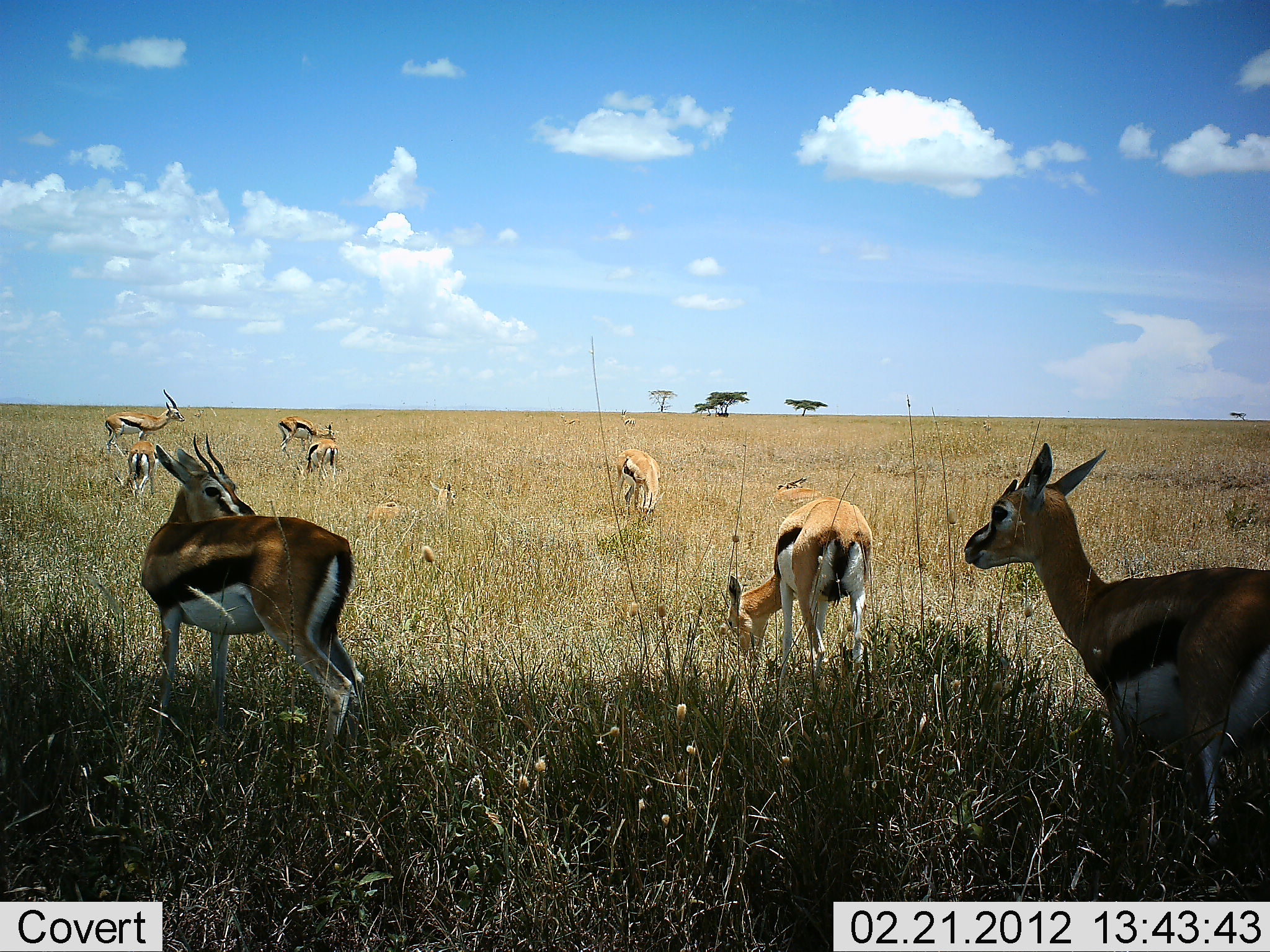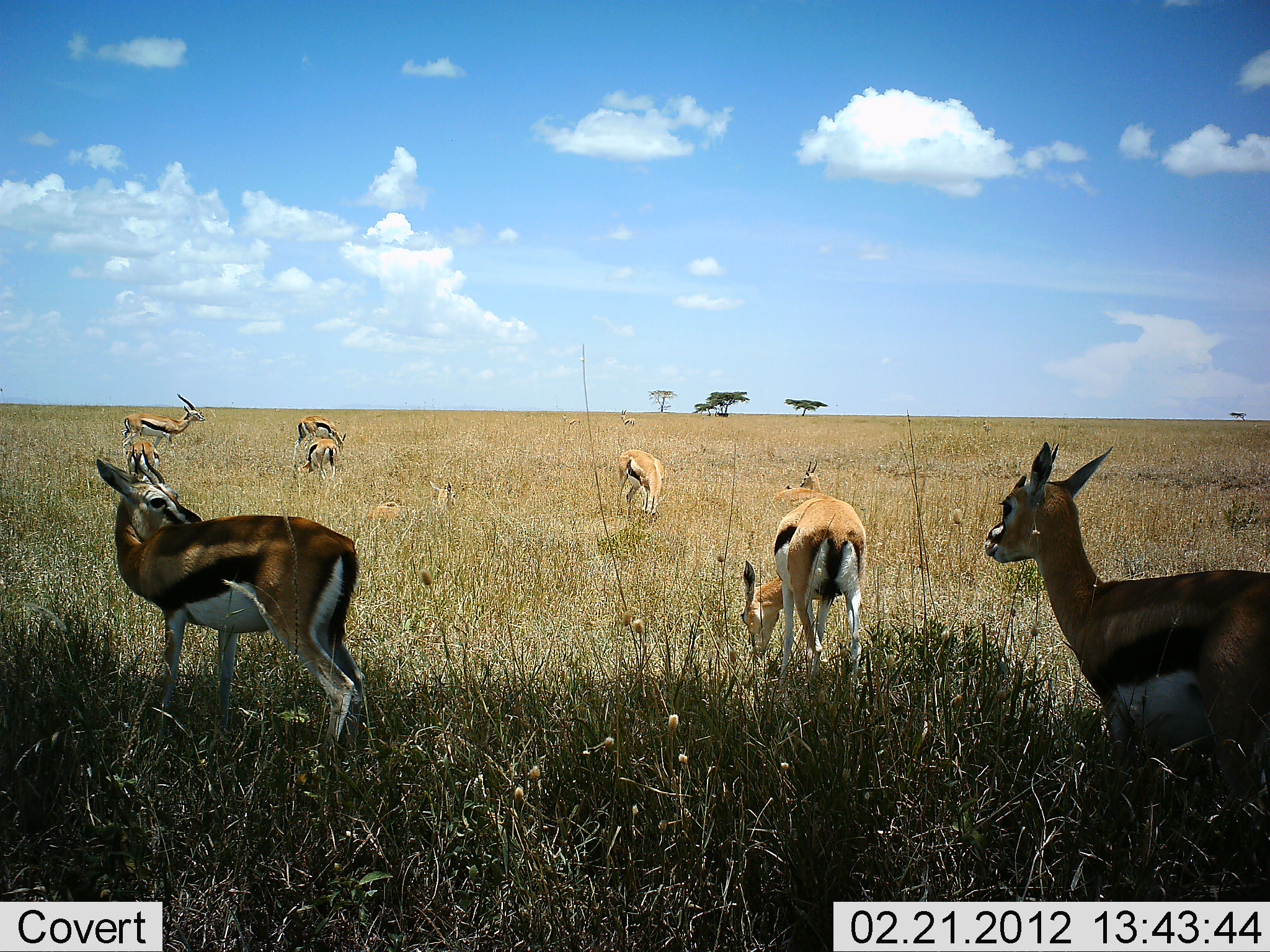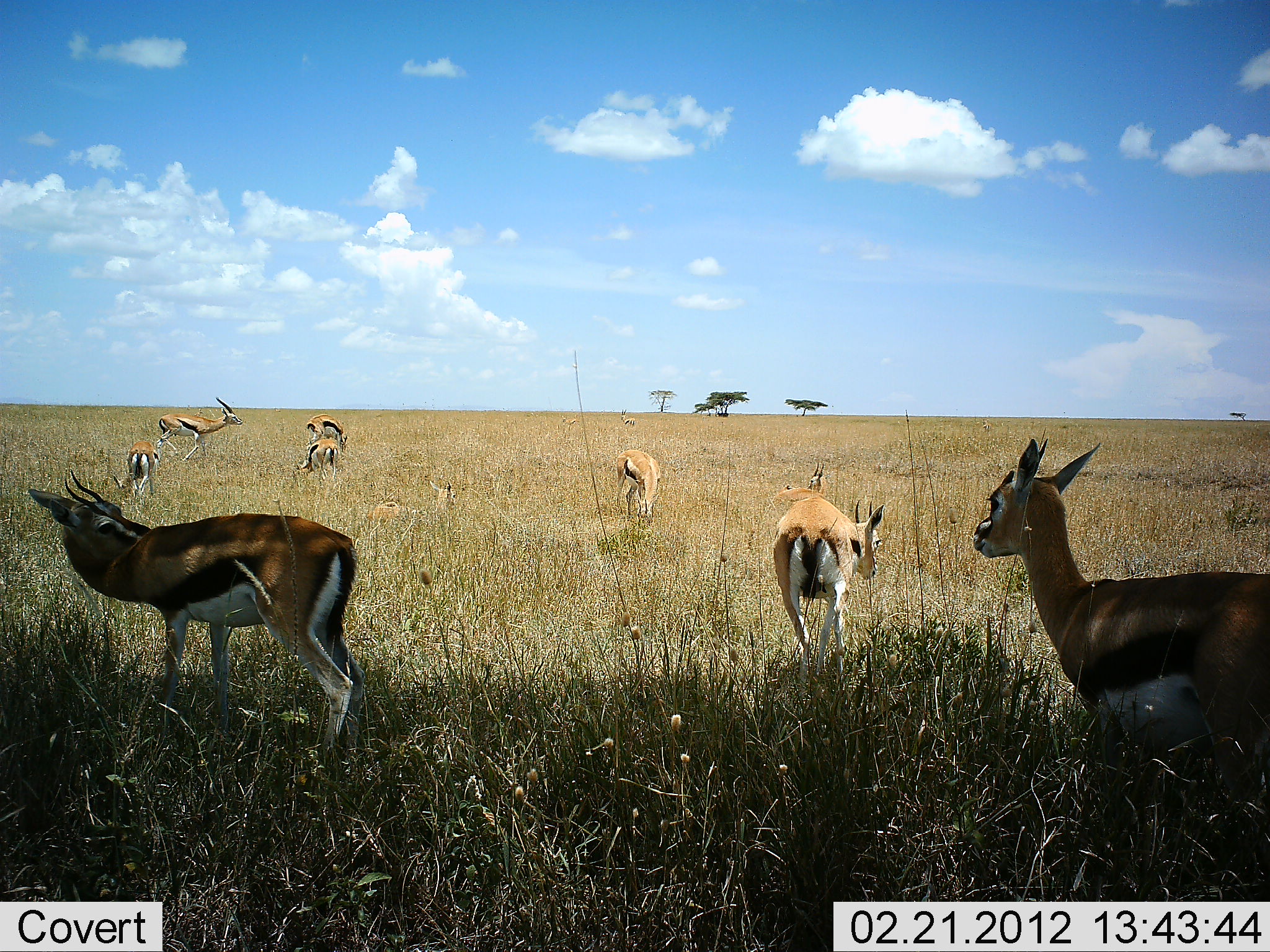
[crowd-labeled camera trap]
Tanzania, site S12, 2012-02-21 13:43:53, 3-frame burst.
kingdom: Animalia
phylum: Chordata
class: Mammalia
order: Artiodactyla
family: Bovidae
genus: Eudorcas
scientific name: Eudorcas thomsonii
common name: thomson's gazelle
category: gazellethomsons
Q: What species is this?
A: Gazellethomsons (thomson's gazelle) (Eudorcas thomsonii).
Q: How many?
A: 8.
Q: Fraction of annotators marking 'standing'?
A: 76%.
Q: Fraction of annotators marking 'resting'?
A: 24%.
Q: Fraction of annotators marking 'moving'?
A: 41%.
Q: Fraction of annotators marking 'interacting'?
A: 6%.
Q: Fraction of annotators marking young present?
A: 6%.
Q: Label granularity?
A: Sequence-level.